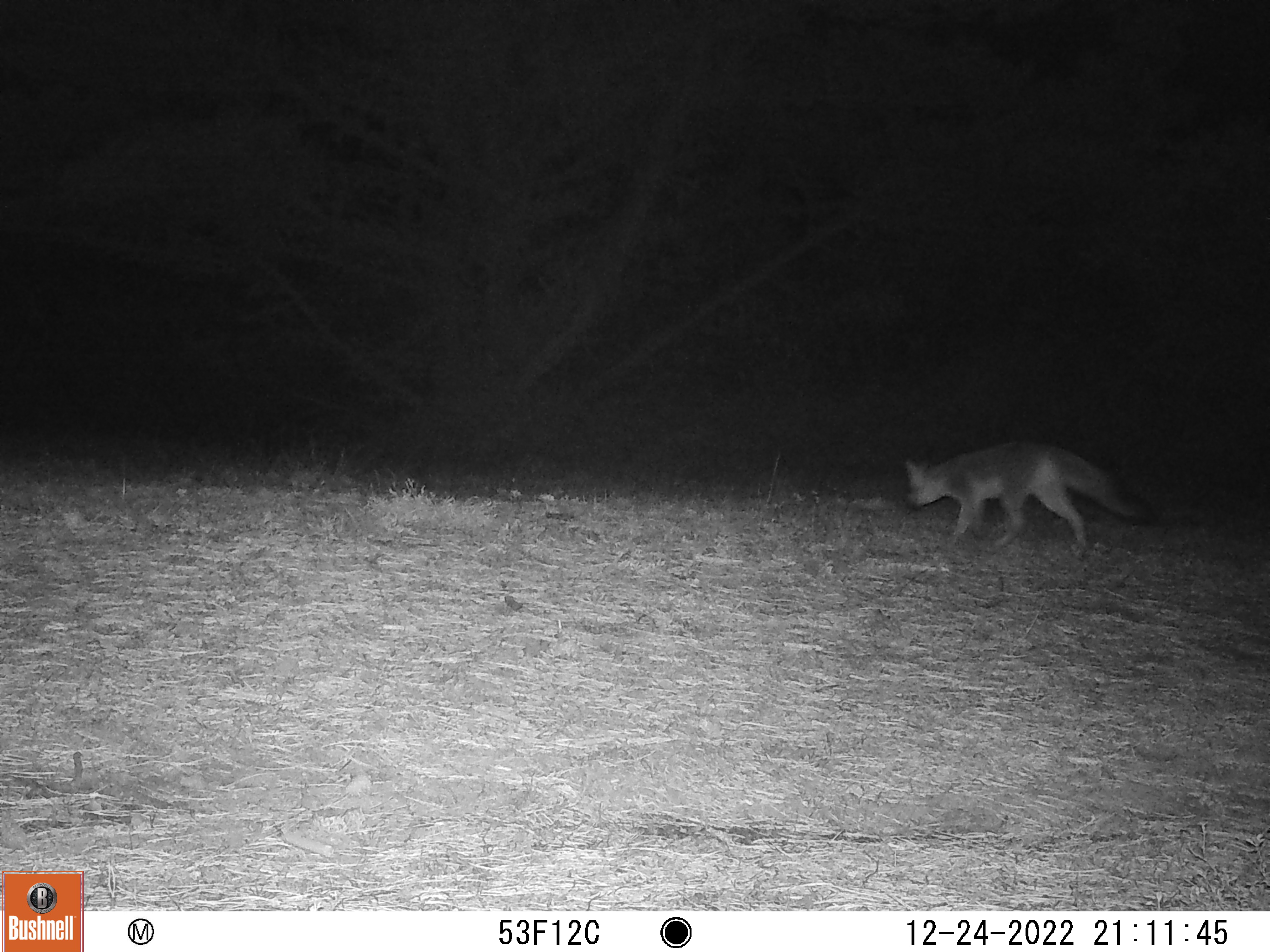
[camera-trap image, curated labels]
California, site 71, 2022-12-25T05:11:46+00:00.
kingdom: Animalia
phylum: Chordata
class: Mammalia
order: Carnivora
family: Canidae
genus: Urocyon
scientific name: Urocyon cinereoargenteus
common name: gray fox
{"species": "gray fox (Urocyon cinereoargenteus)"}